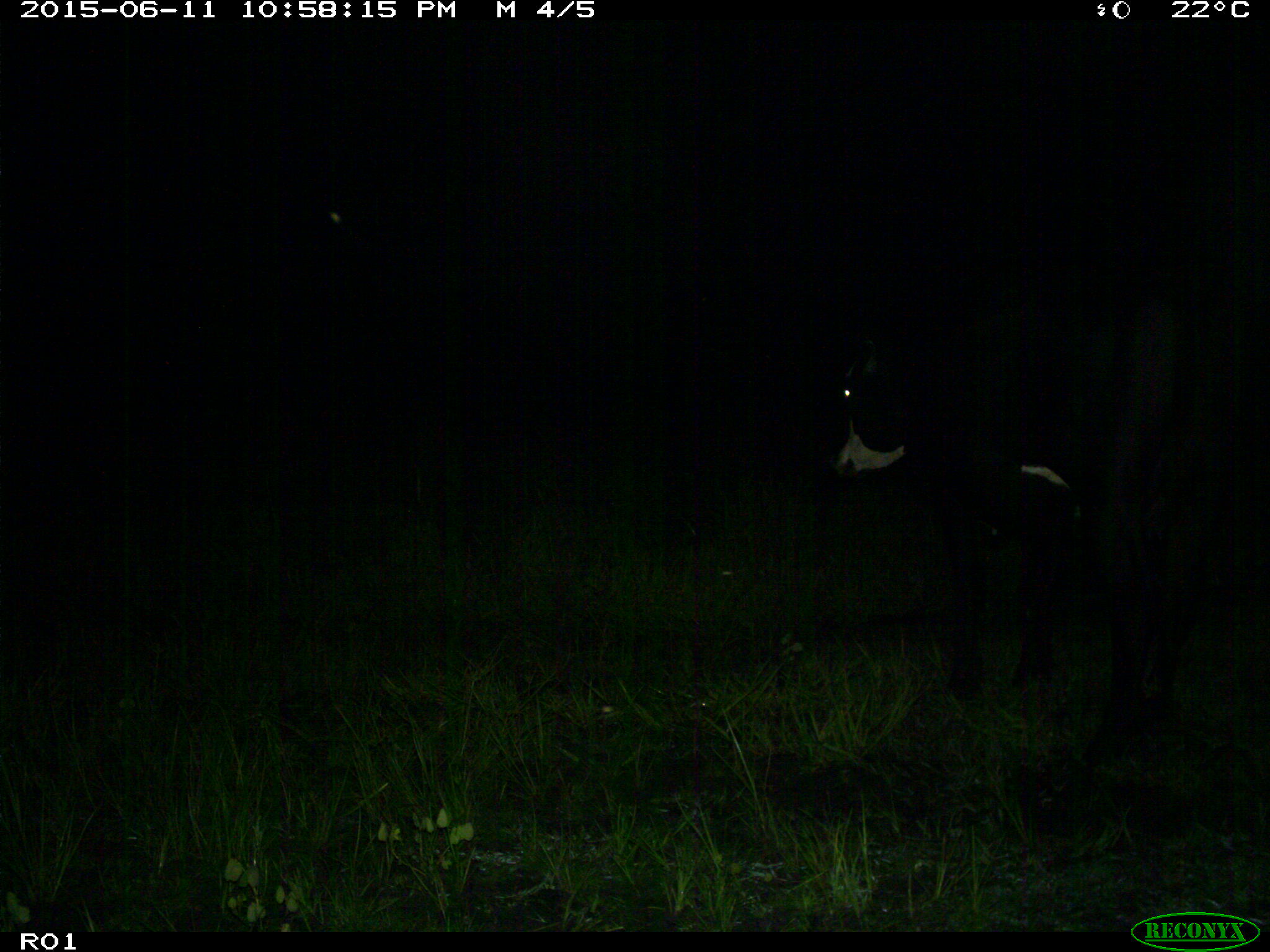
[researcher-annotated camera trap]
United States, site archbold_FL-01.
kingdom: Animalia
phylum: Chordata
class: Mammalia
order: Artiodactyla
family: Bovidae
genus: Bos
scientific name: Bos taurus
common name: domestic cow